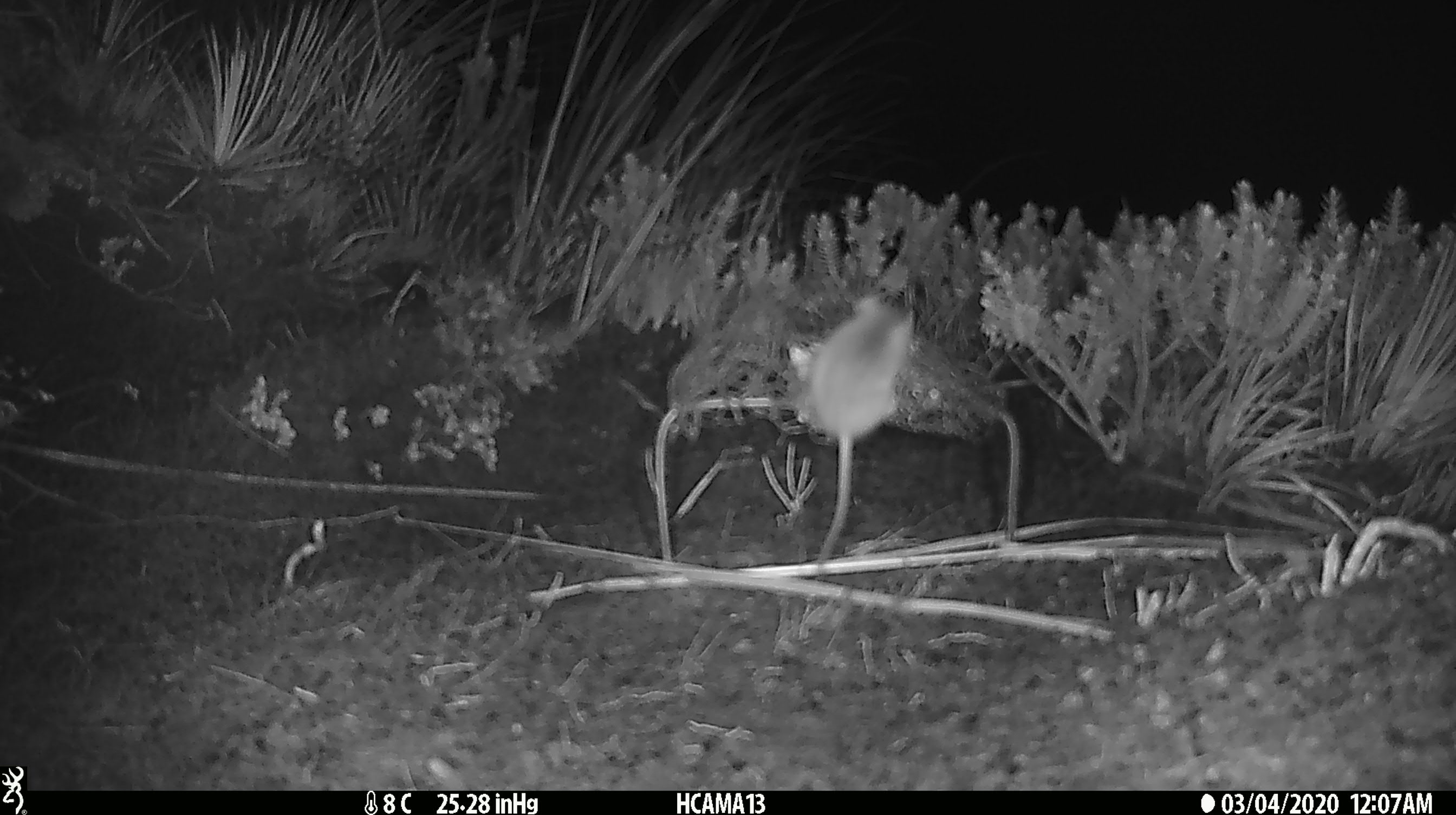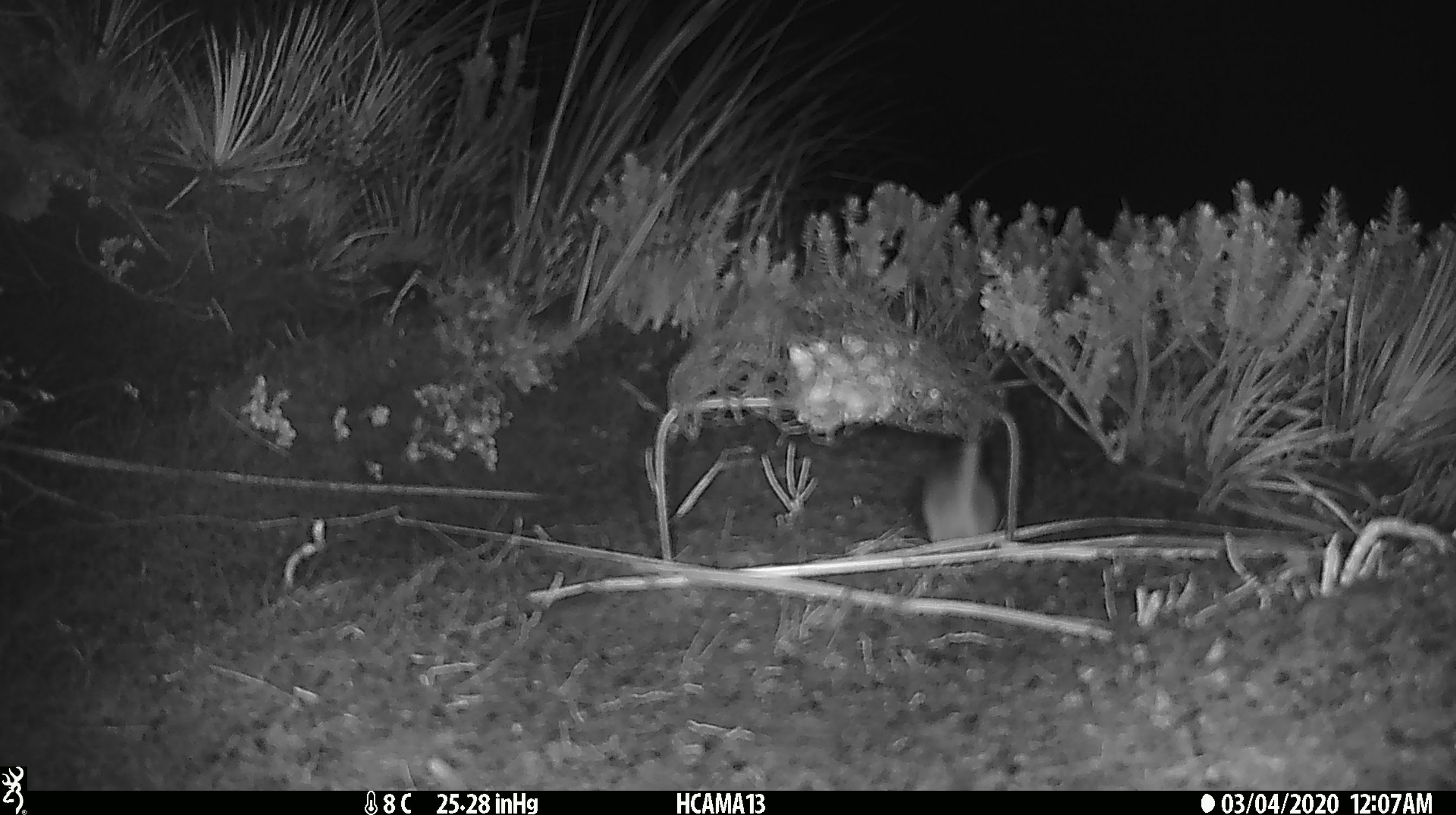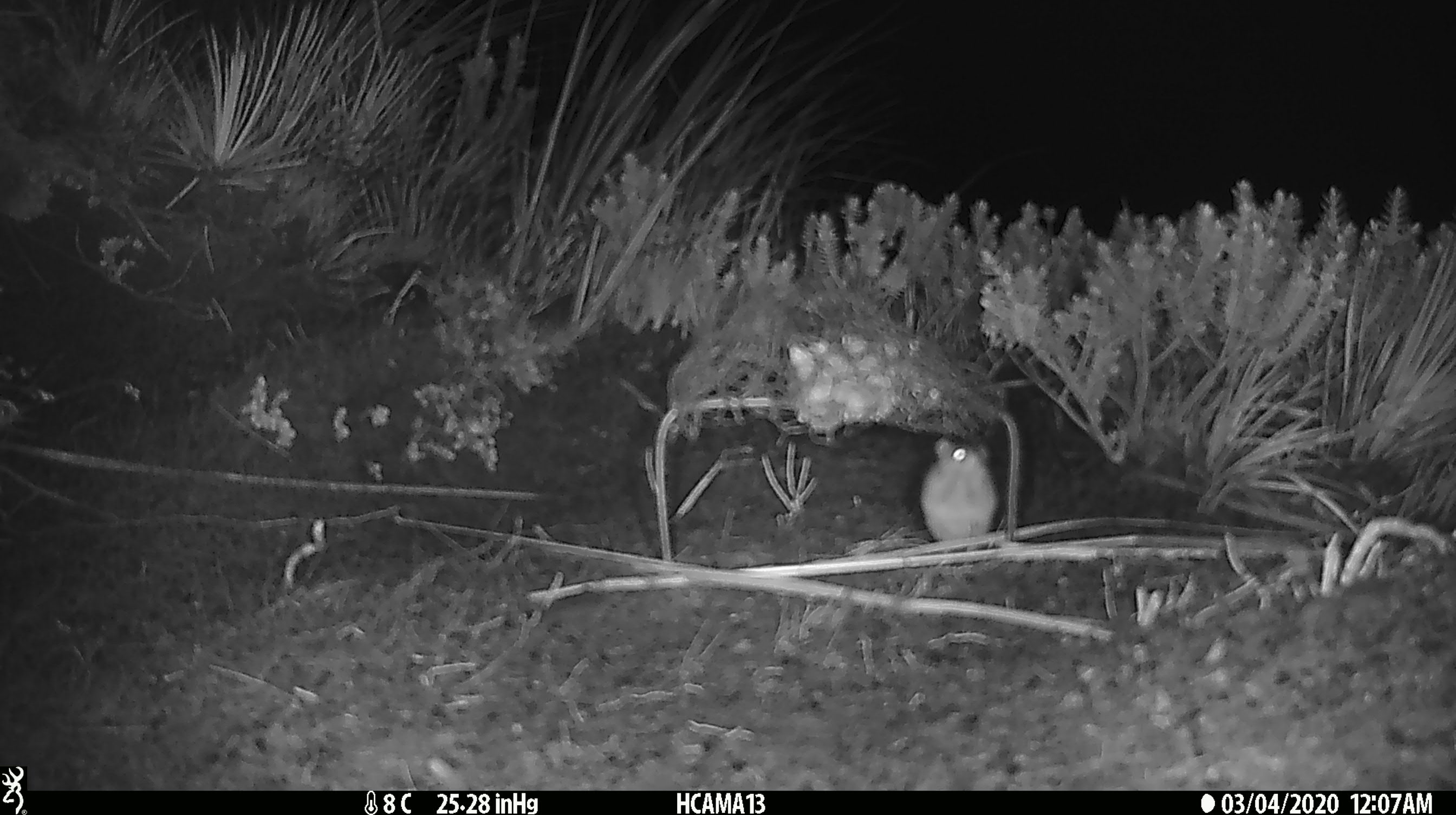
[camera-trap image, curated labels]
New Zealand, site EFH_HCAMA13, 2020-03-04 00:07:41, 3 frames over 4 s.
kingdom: Animalia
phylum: Chordata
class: Mammalia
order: Rodentia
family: Muridae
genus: Mus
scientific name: Mus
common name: mouse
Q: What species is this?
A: Mouse (Mus).